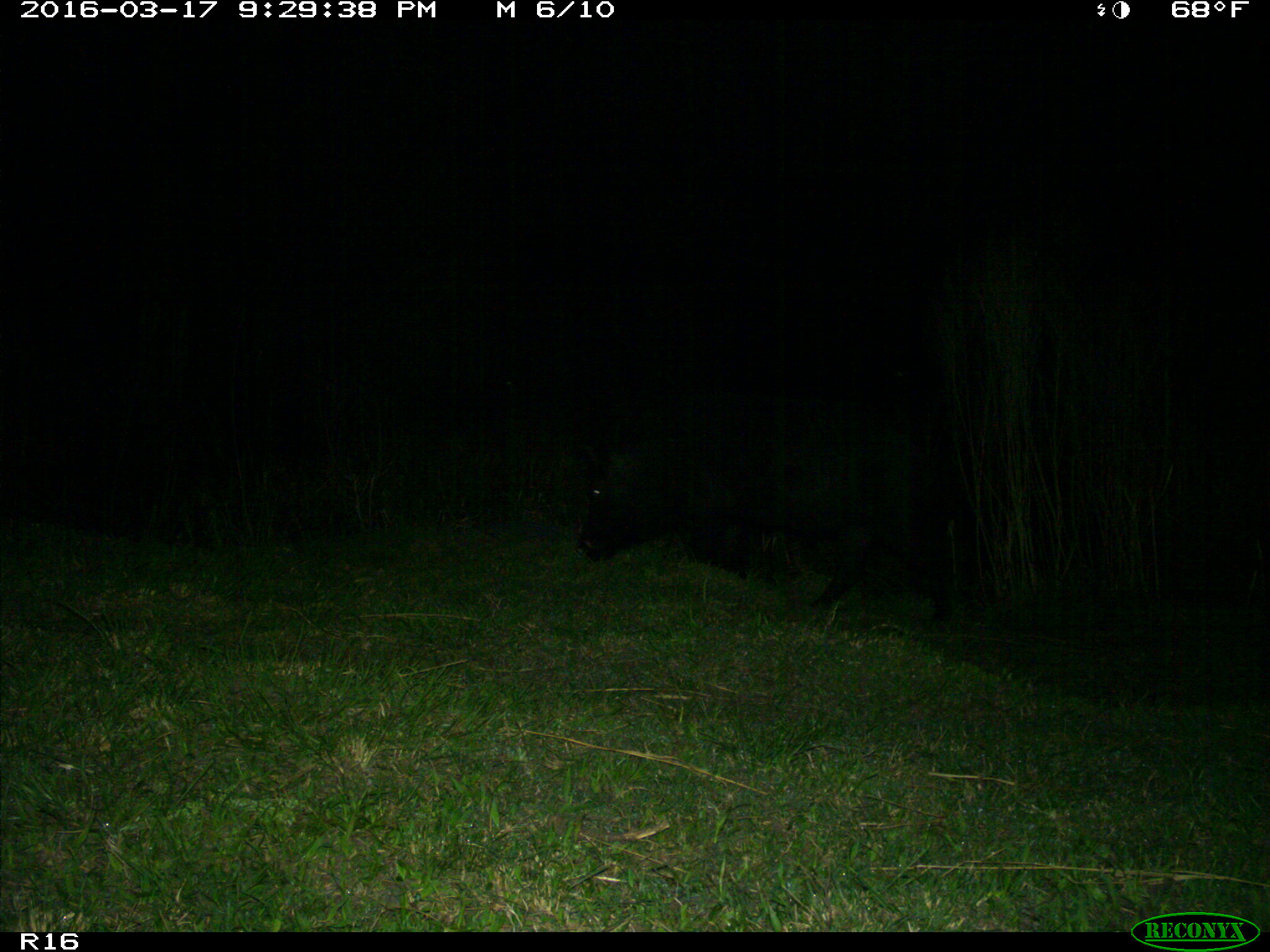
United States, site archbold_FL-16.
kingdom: Animalia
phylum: Chordata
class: Mammalia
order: Artiodactyla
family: Suidae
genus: Sus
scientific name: Sus scrofa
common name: wild boar